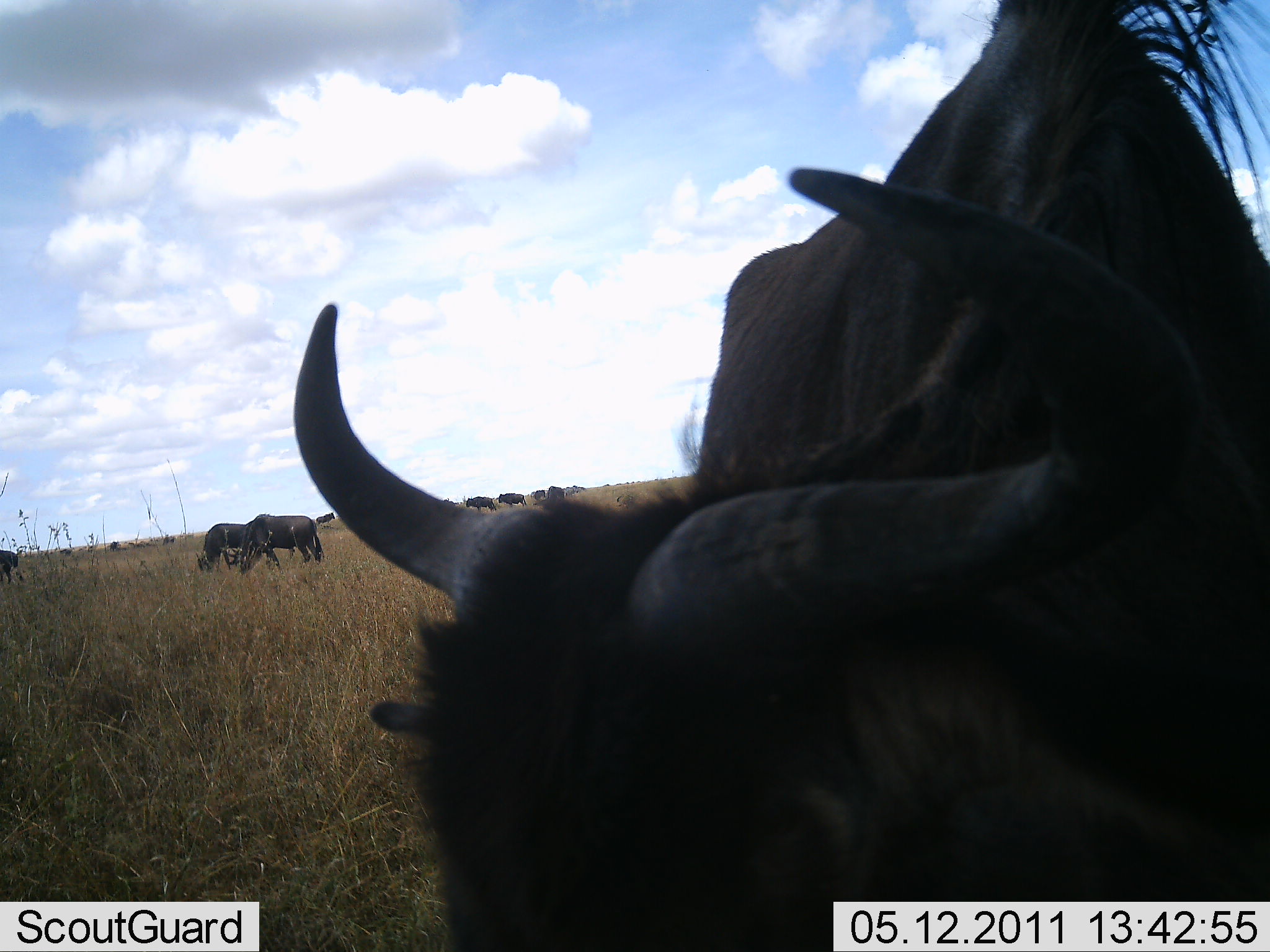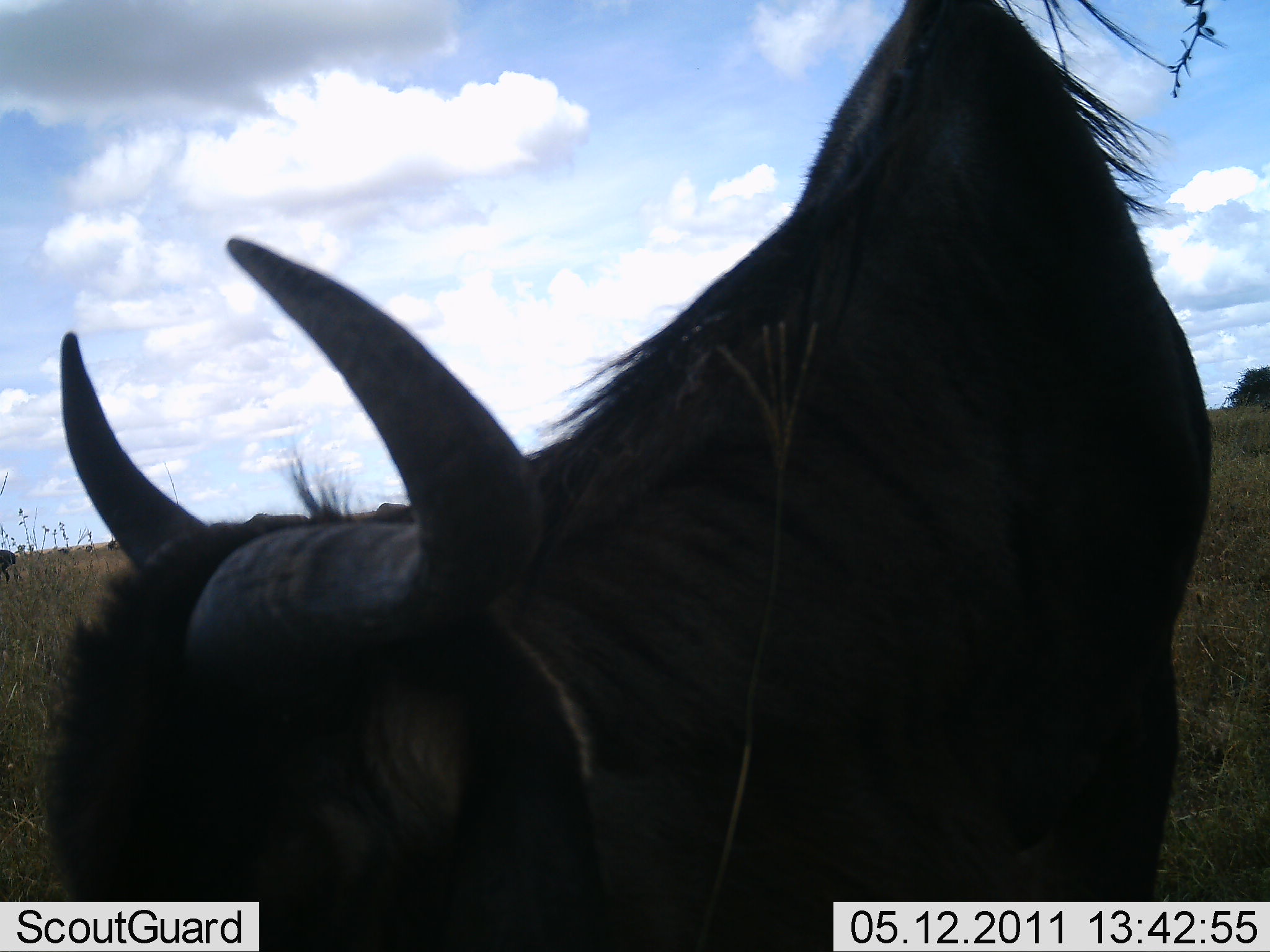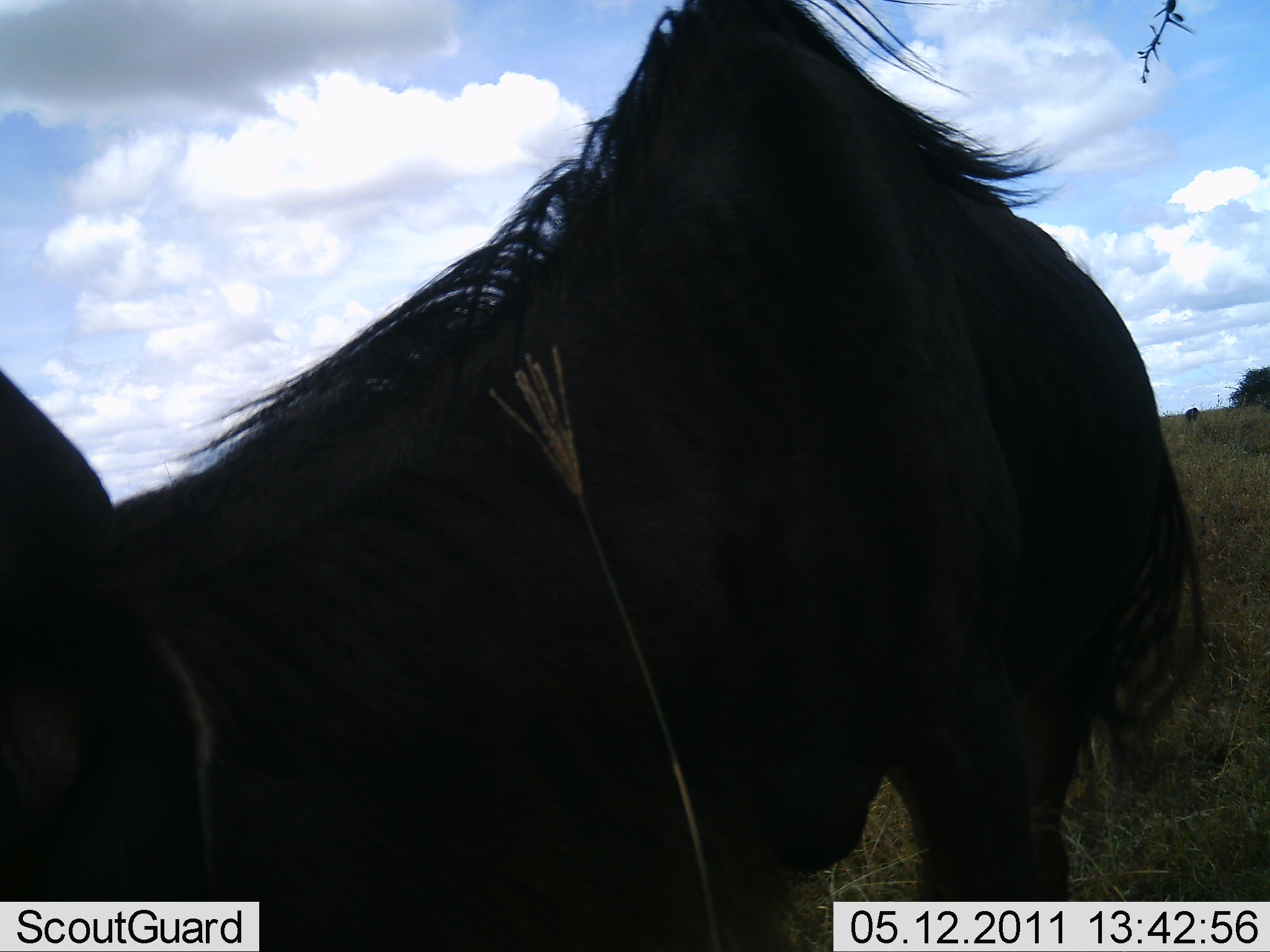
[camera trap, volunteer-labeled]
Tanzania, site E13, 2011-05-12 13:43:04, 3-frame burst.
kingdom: Animalia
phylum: Chordata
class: Mammalia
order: Artiodactyla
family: Bovidae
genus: Connochaetes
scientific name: Connochaetes taurinus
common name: blue wildebeest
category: wildebeest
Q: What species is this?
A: Wildebeest (blue wildebeest) (Connochaetes taurinus).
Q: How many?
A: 10.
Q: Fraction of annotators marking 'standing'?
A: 45%.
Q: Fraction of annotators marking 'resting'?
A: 0%.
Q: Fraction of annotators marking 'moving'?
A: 36%.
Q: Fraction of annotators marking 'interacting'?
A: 0%.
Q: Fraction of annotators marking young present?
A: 0%.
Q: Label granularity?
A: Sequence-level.